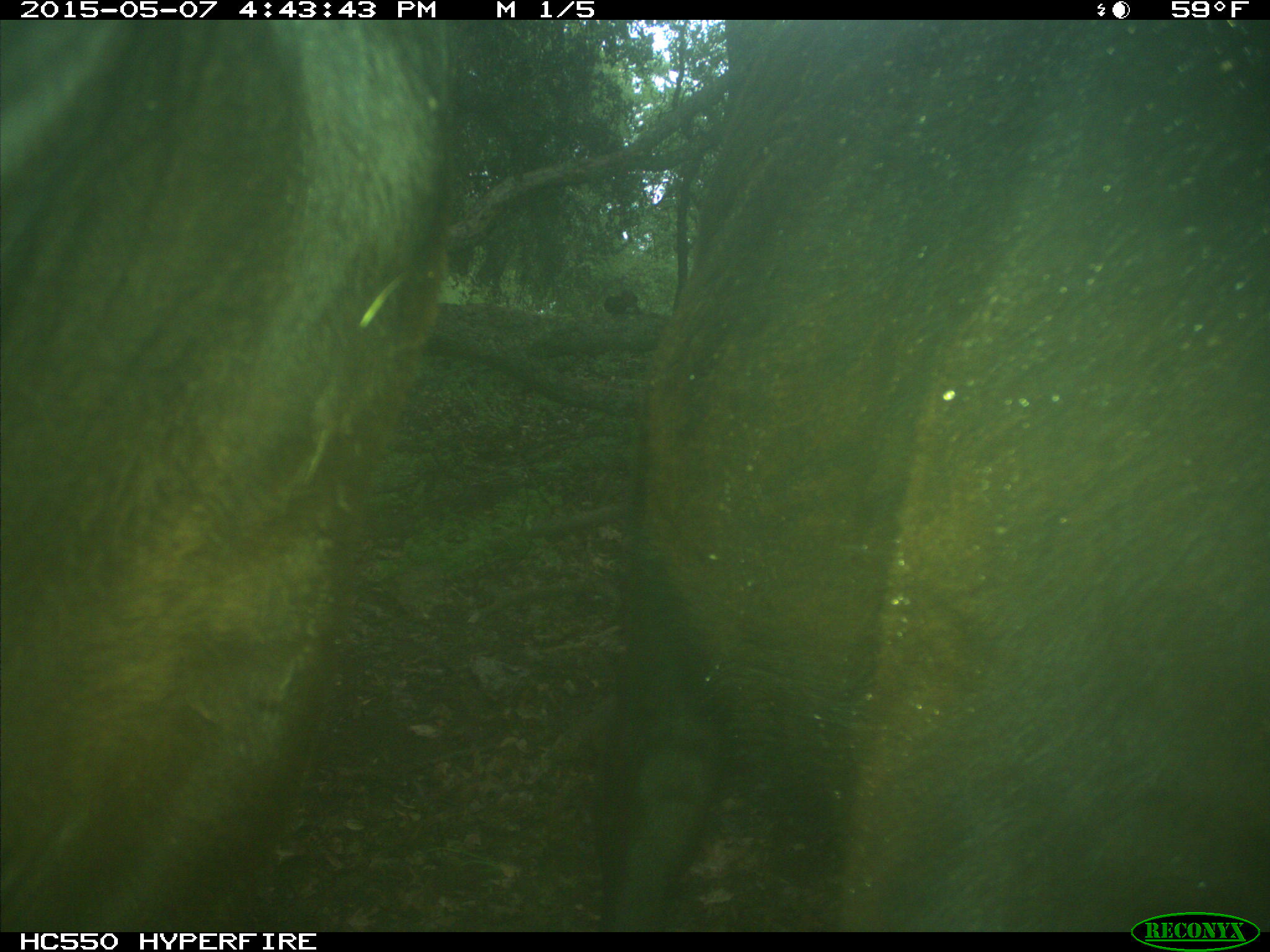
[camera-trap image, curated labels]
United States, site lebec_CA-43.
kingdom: Animalia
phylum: Chordata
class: Mammalia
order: Artiodactyla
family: Bovidae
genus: Bos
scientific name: Bos taurus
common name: domestic cow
Bos taurus (domestic cow).